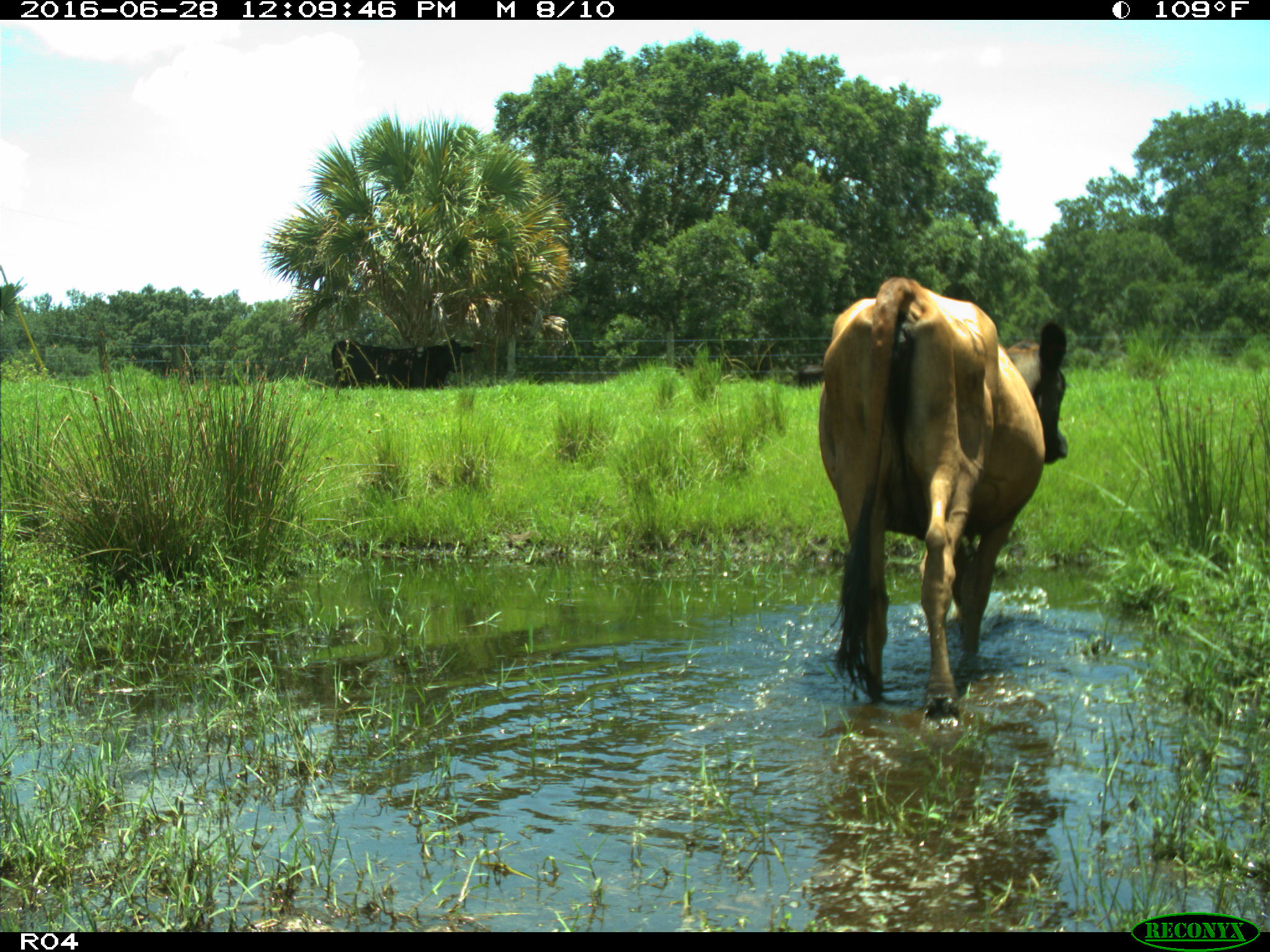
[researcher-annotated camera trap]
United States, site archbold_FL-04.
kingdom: Animalia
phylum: Chordata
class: Mammalia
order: Artiodactyla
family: Bovidae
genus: Bos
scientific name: Bos taurus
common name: domestic cow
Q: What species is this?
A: Bos taurus (domestic cow).